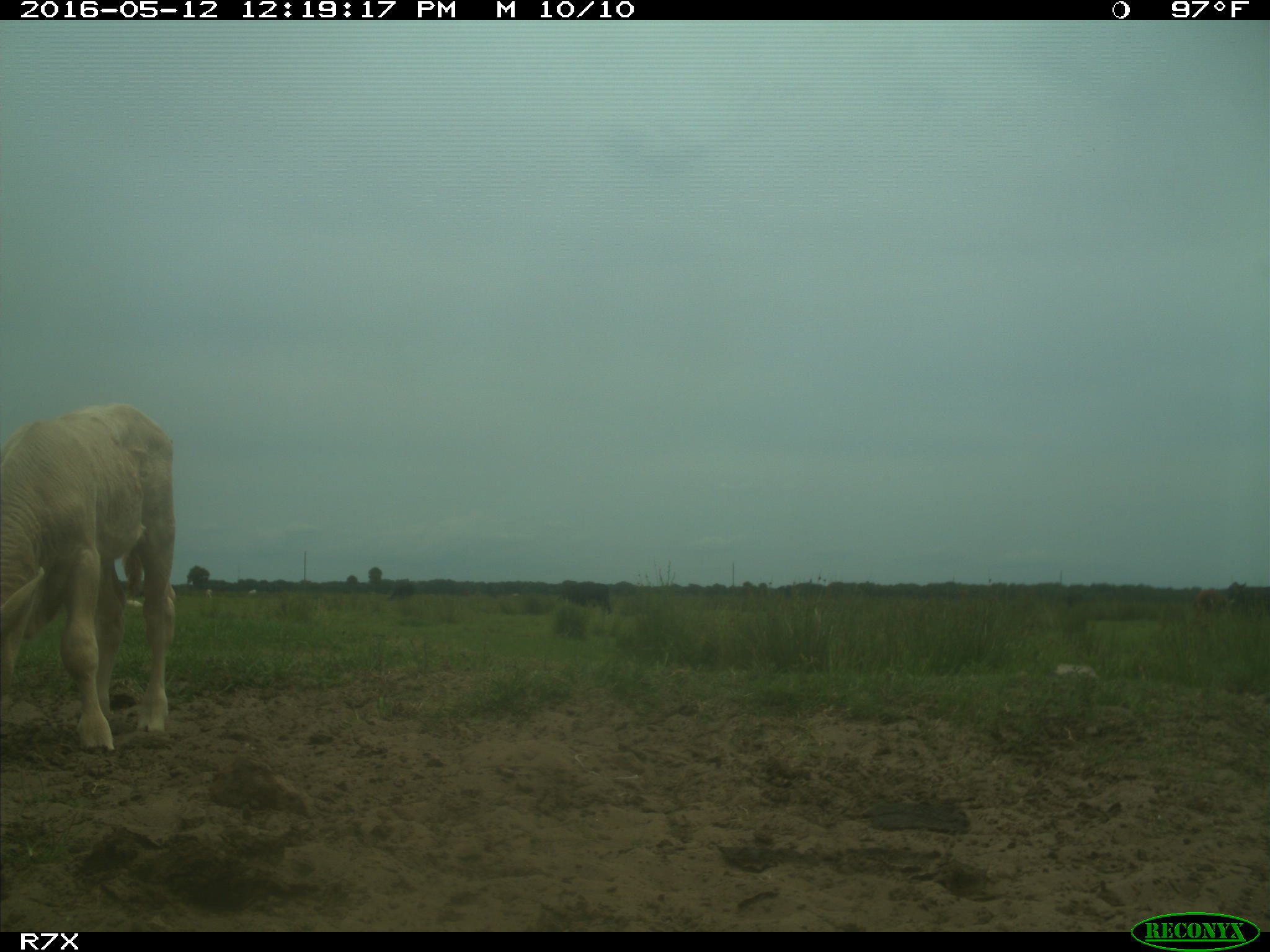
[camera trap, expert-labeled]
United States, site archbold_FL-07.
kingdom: Animalia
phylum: Chordata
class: Mammalia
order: Artiodactyla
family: Bovidae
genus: Bos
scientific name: Bos taurus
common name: domestic cow